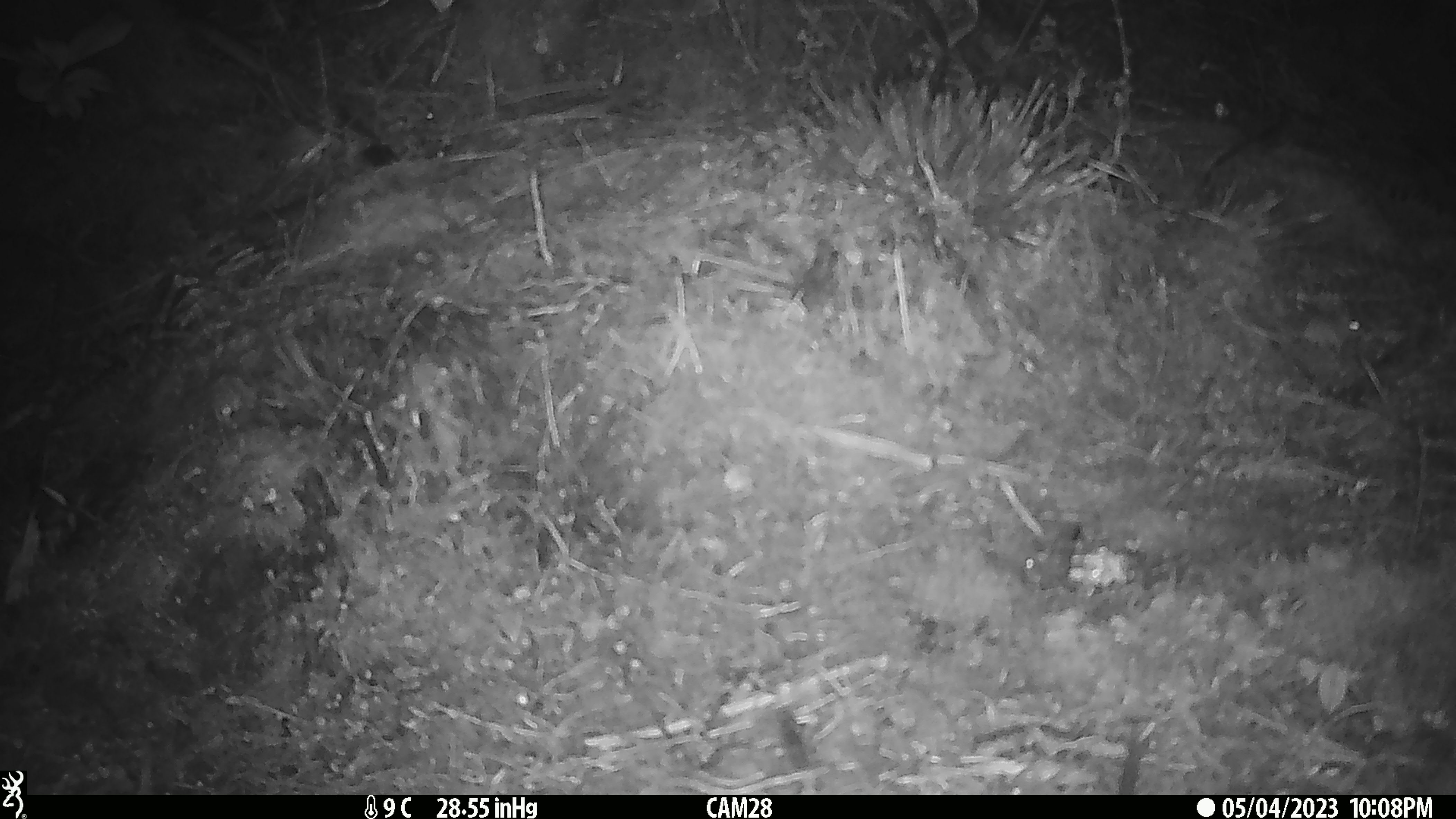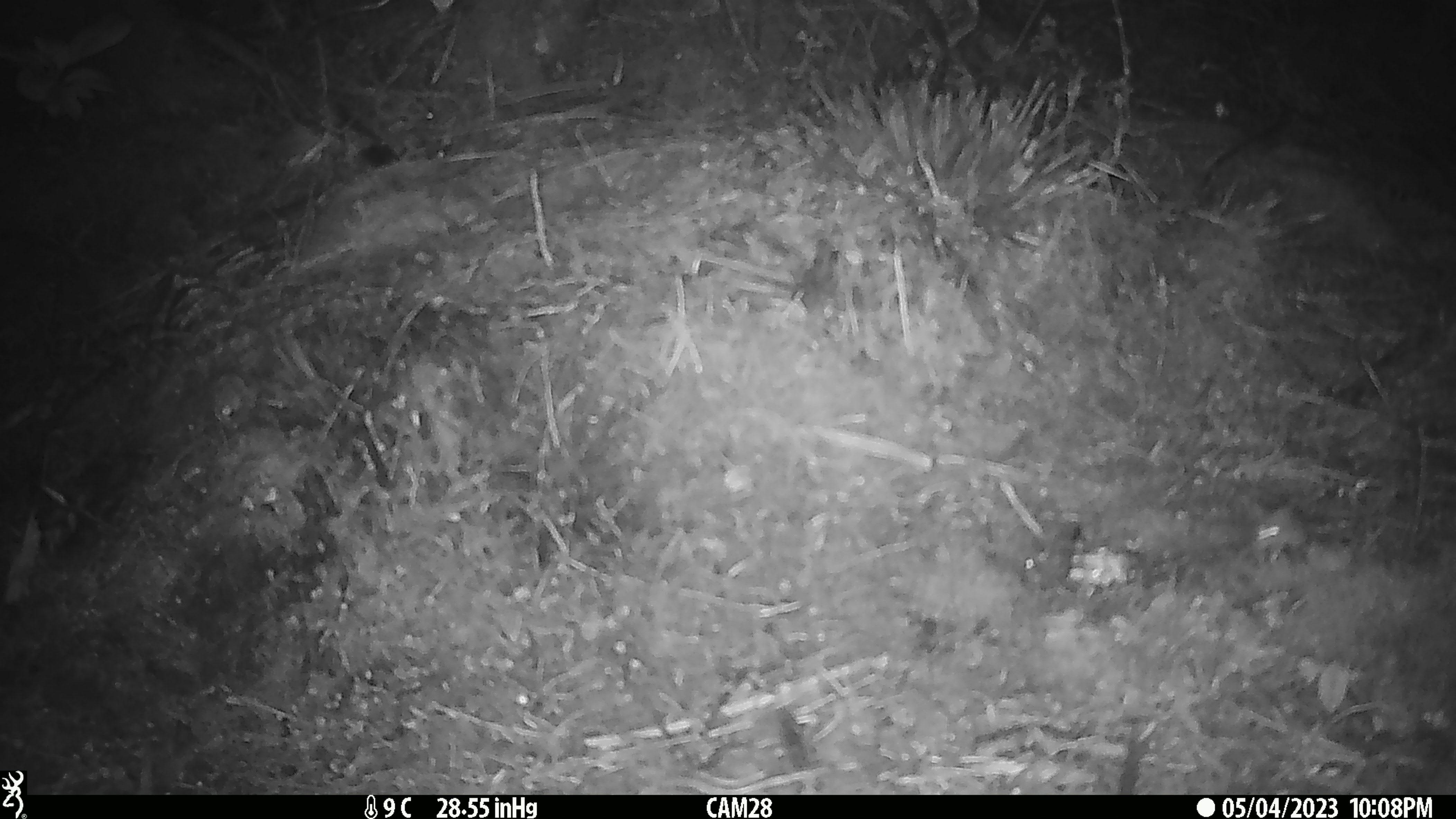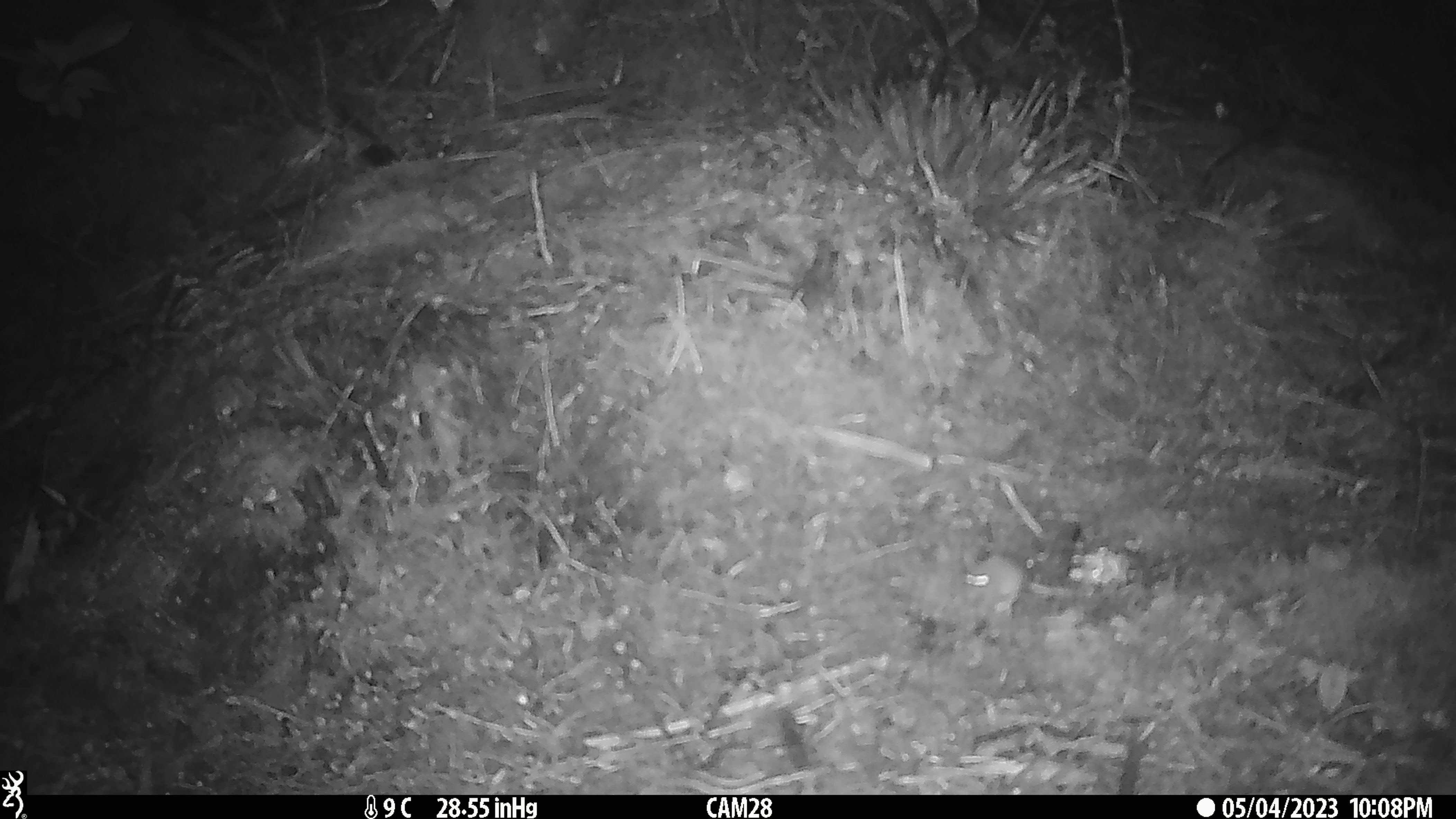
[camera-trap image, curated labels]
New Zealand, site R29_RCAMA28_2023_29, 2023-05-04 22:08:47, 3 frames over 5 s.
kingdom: Animalia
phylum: Chordata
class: Mammalia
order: Rodentia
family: Muridae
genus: Mus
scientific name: Mus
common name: mouse